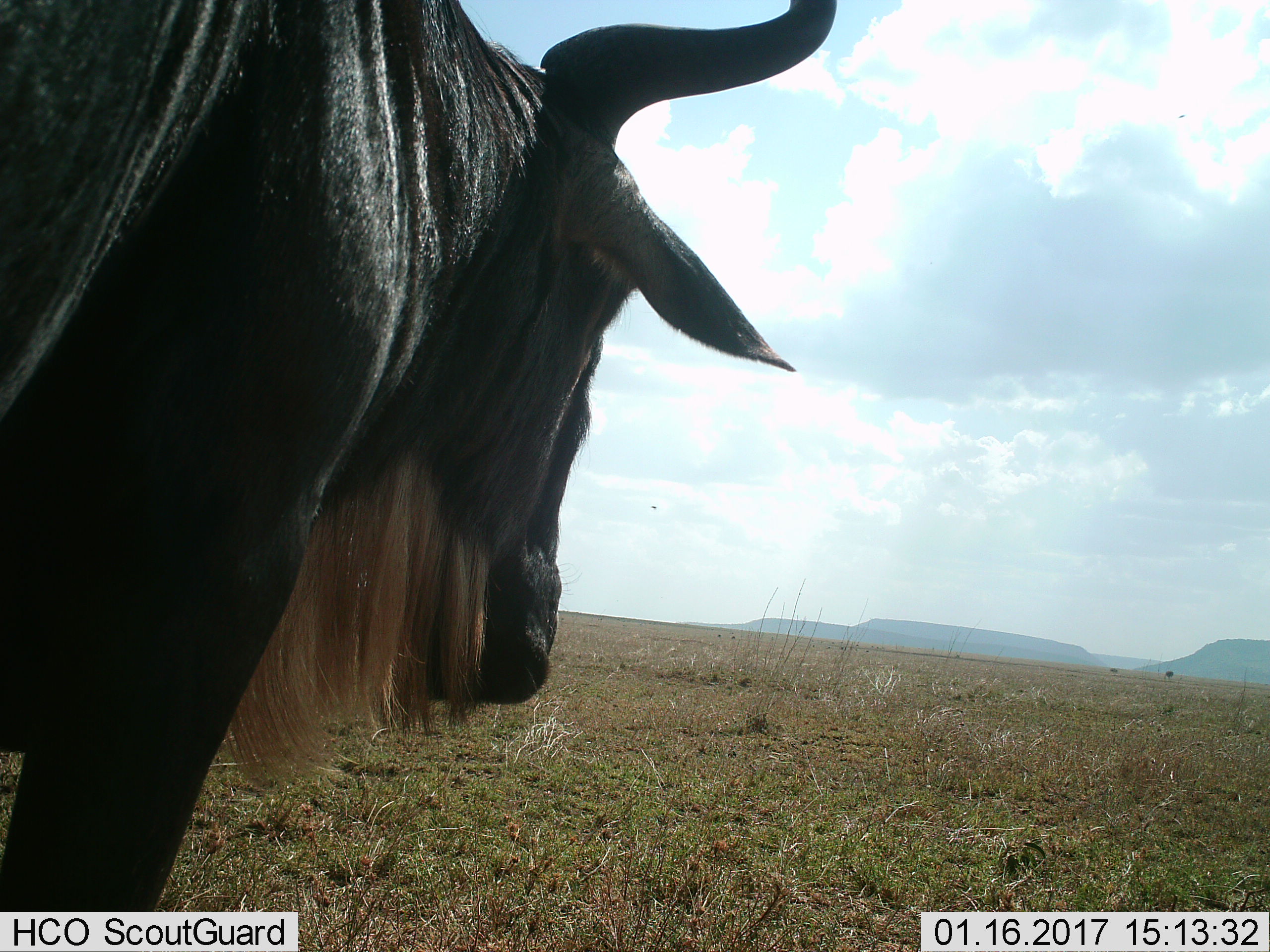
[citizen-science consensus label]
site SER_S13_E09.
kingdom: Animalia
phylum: Chordata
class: Mammalia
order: Artiodactyla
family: Bovidae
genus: Connochaetes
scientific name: Connochaetes taurinus taurinus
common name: blue wildebeest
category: wildebeestblue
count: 1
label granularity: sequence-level